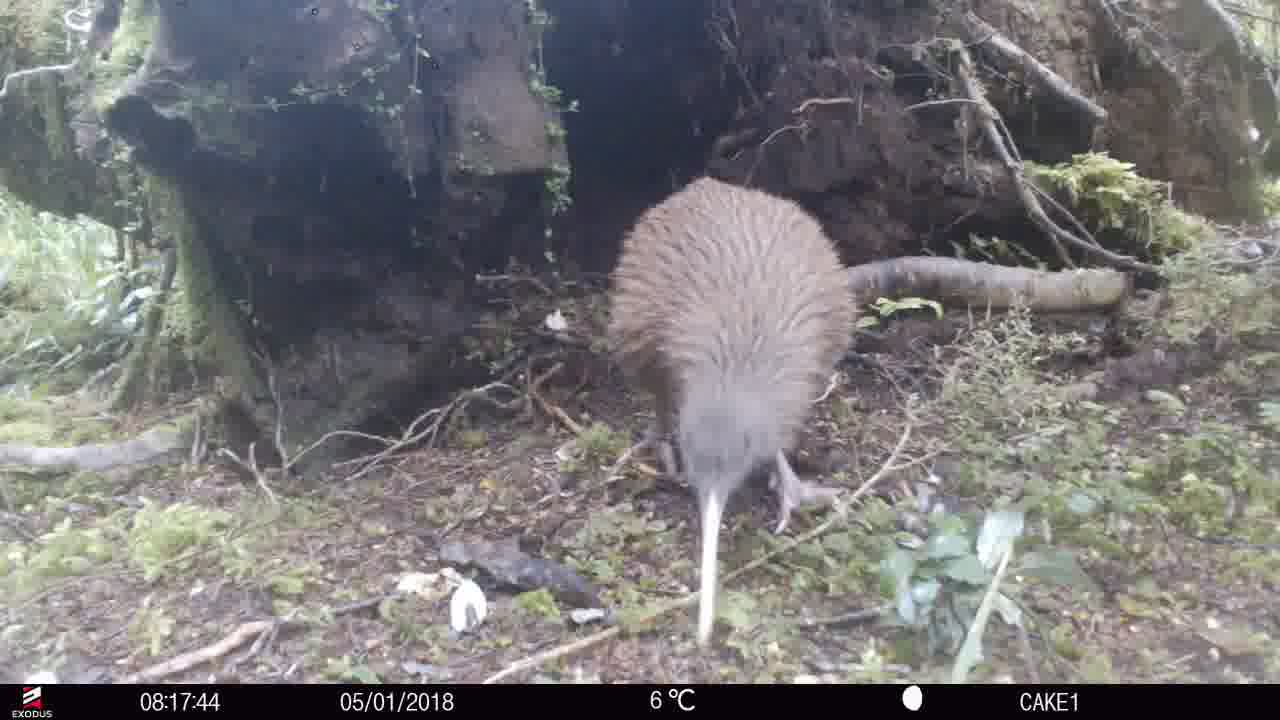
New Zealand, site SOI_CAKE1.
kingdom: Animalia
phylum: Chordata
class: Aves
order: Apterygiformes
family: Apterygidae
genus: Apteryx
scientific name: Apteryx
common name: kiwi